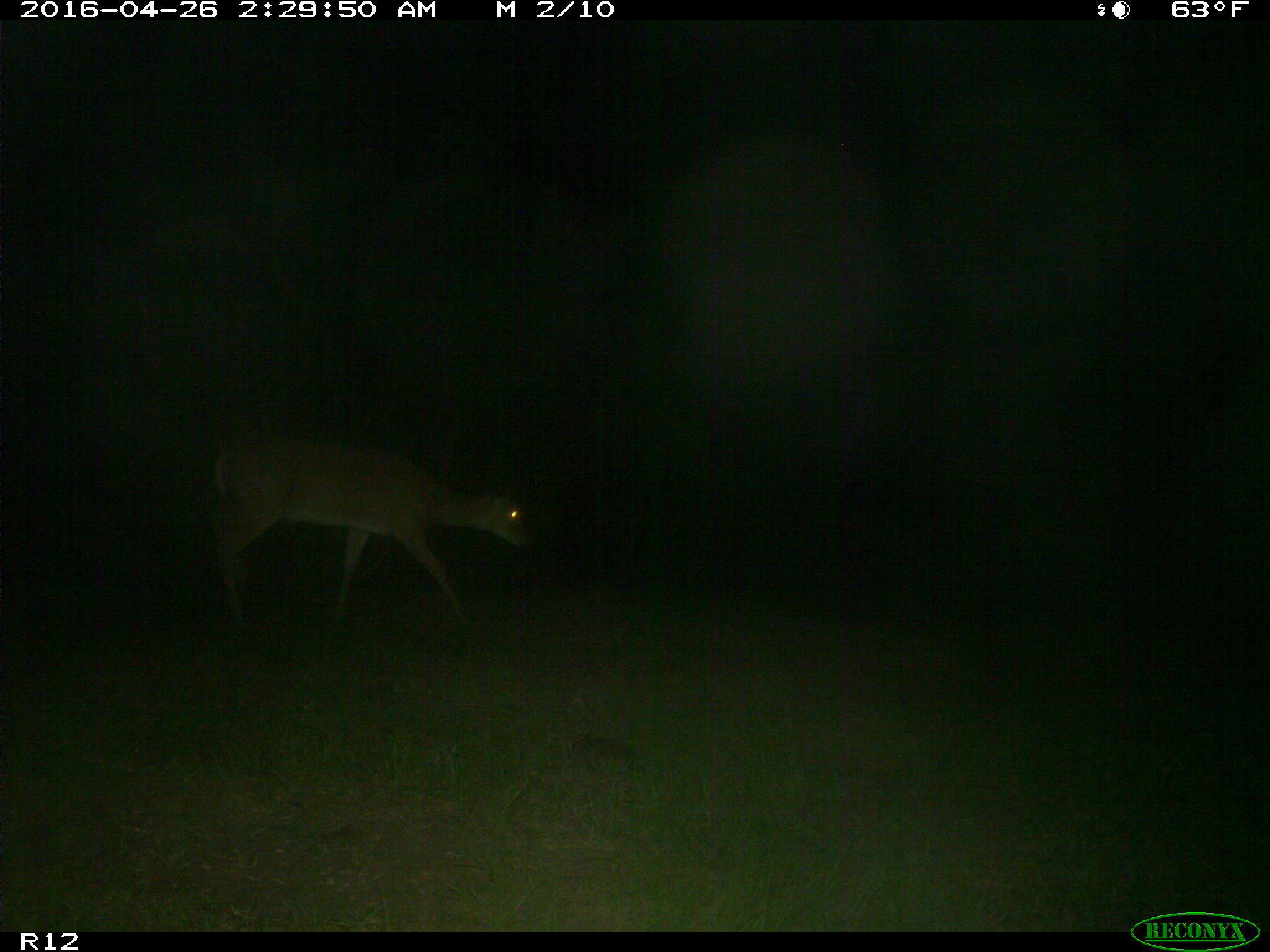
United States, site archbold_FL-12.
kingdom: Animalia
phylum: Chordata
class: Mammalia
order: Artiodactyla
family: Cervidae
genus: Odocoileus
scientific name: Odocoileus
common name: deer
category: unidentified deer